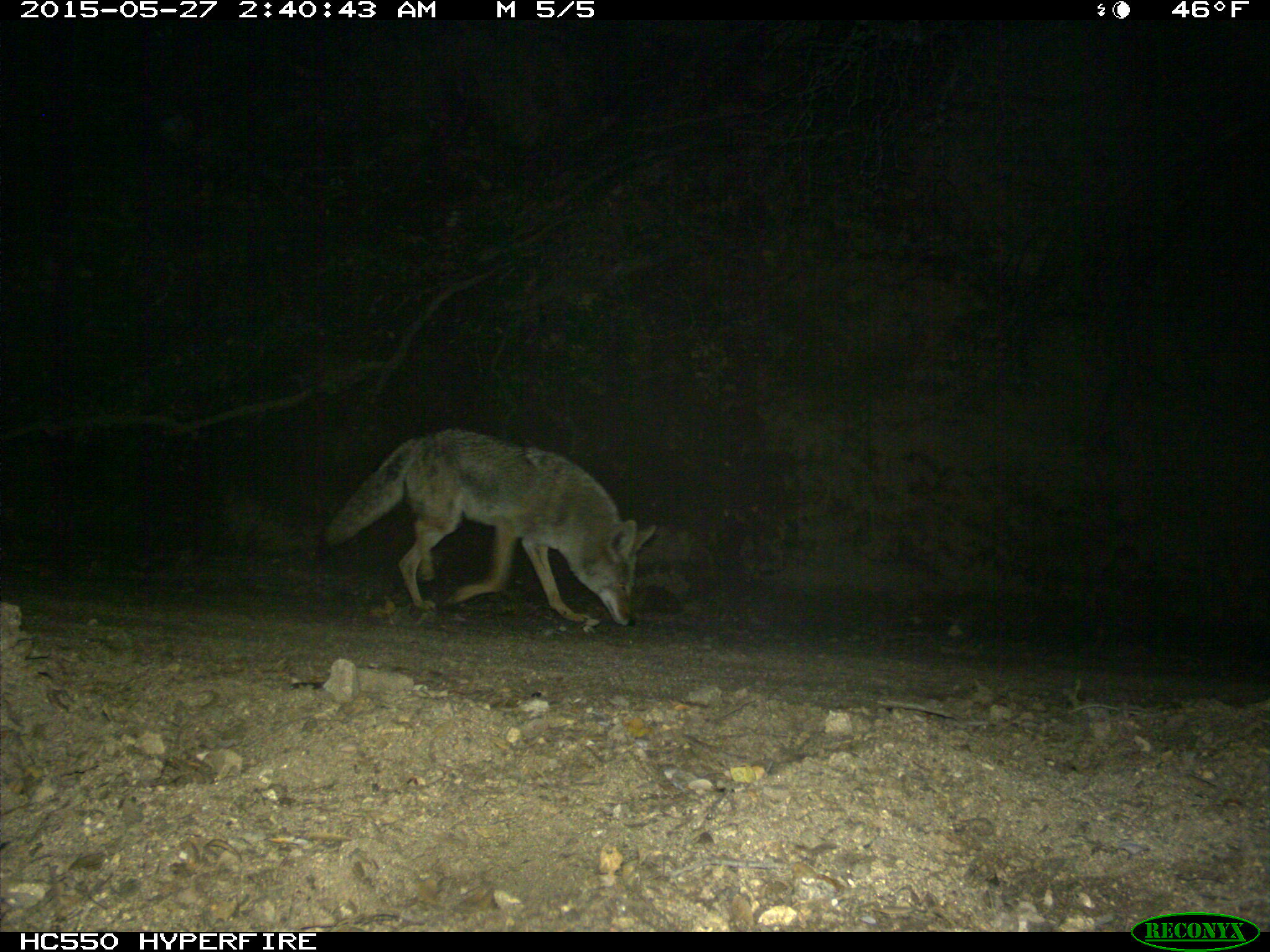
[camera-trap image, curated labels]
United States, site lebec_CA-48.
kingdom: Animalia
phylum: Chordata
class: Mammalia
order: Carnivora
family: Canidae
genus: Canis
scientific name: Canis latrans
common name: coyote